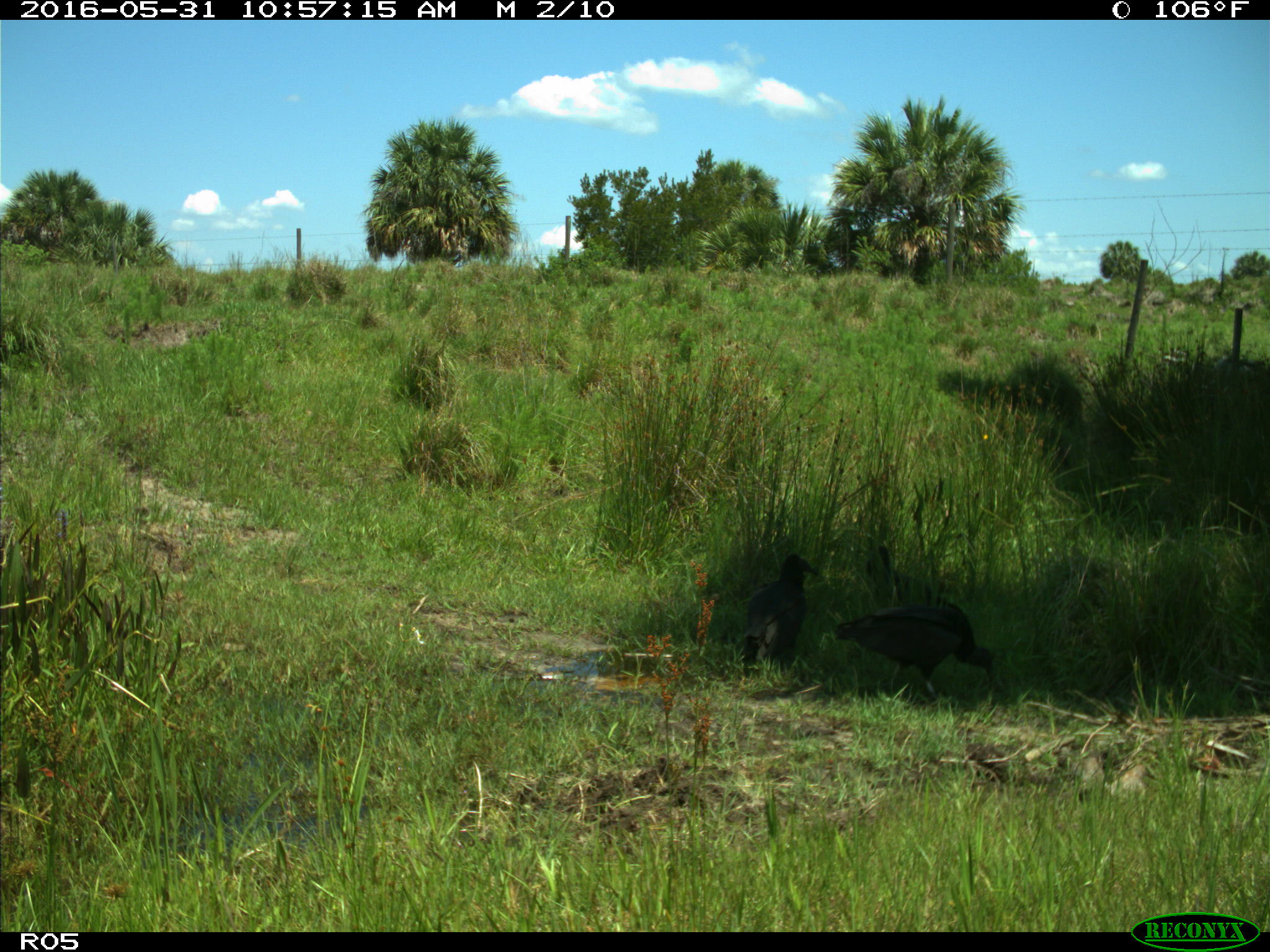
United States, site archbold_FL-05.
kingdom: Animalia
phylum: Chordata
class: Aves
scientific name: Aves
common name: birds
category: unidentified bird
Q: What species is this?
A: Unidentified bird (birds) (Aves).